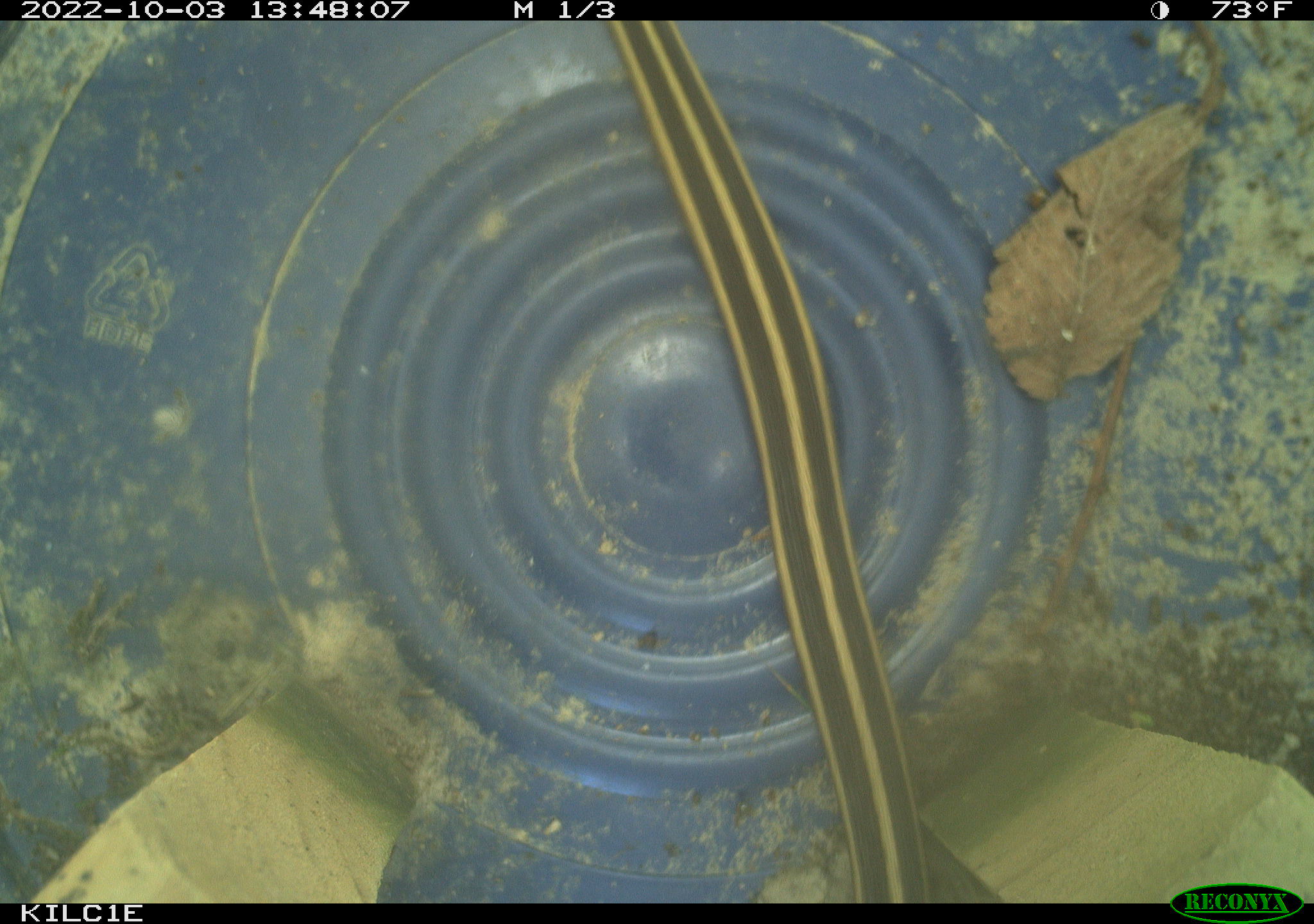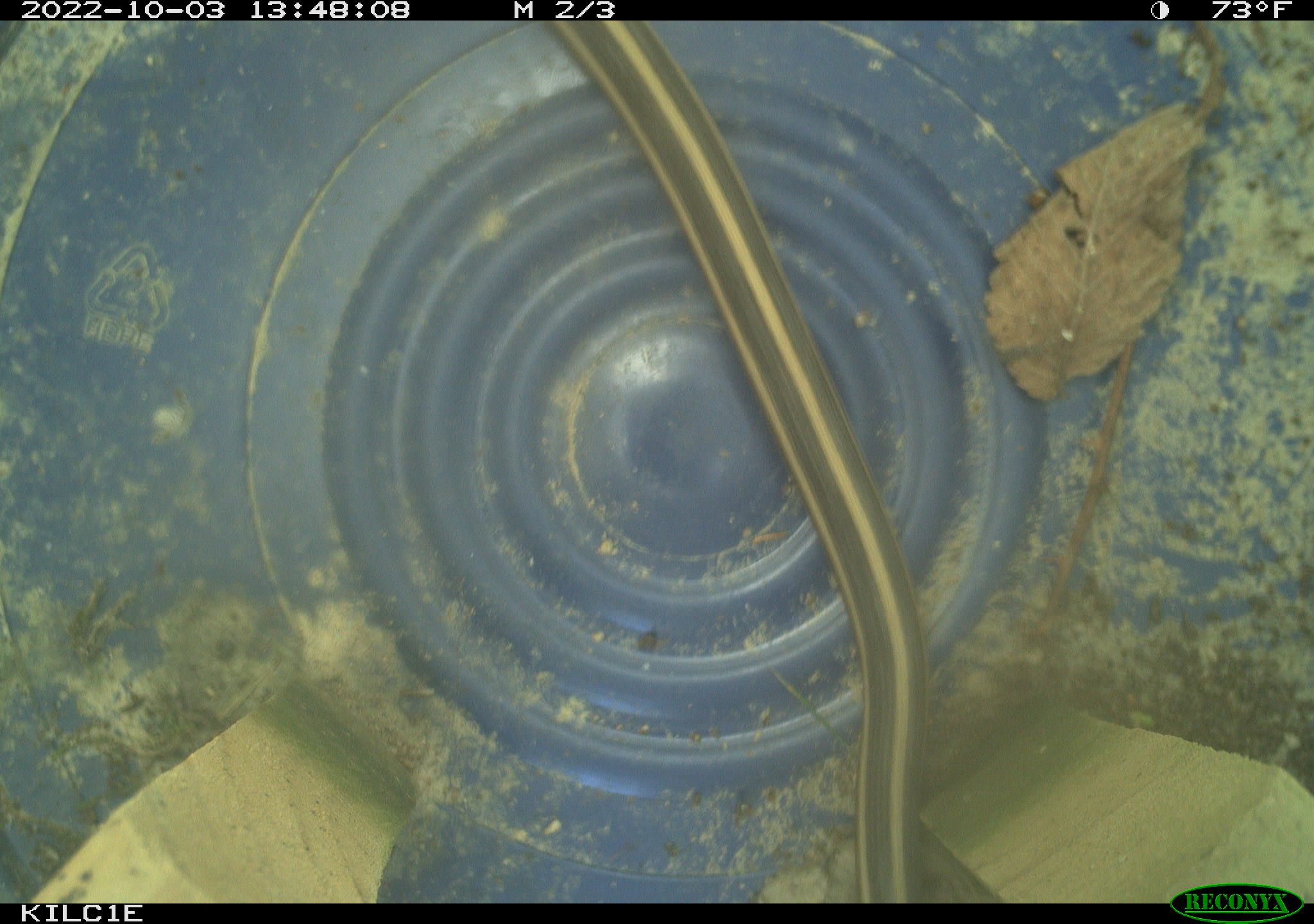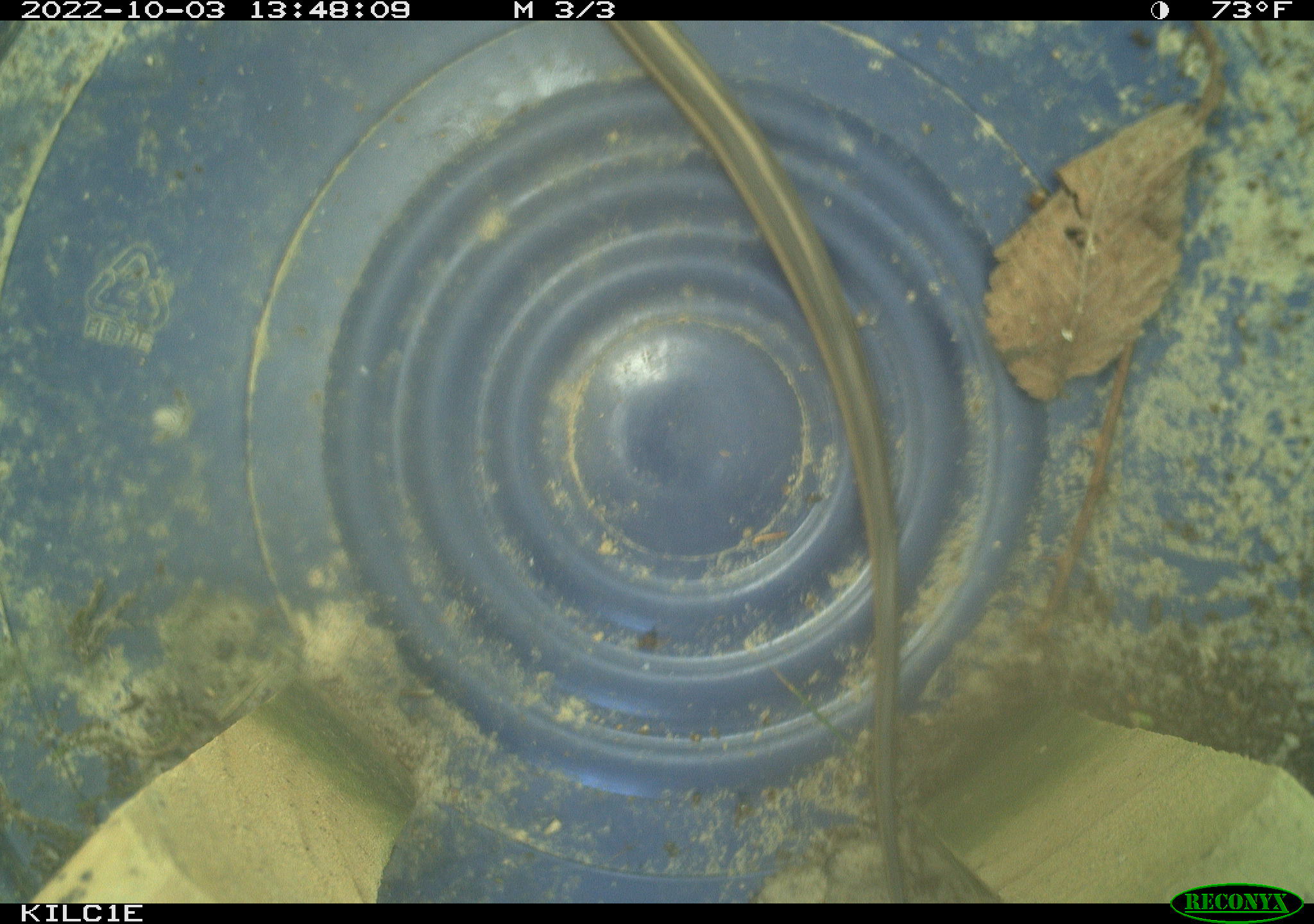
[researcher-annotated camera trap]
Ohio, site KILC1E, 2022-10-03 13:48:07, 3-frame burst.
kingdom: Animalia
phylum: Chordata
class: Reptilia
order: Squamata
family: Colubridae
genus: Thamnophis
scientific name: Thamnophis sirtalis sirtalis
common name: eastern gartersnake